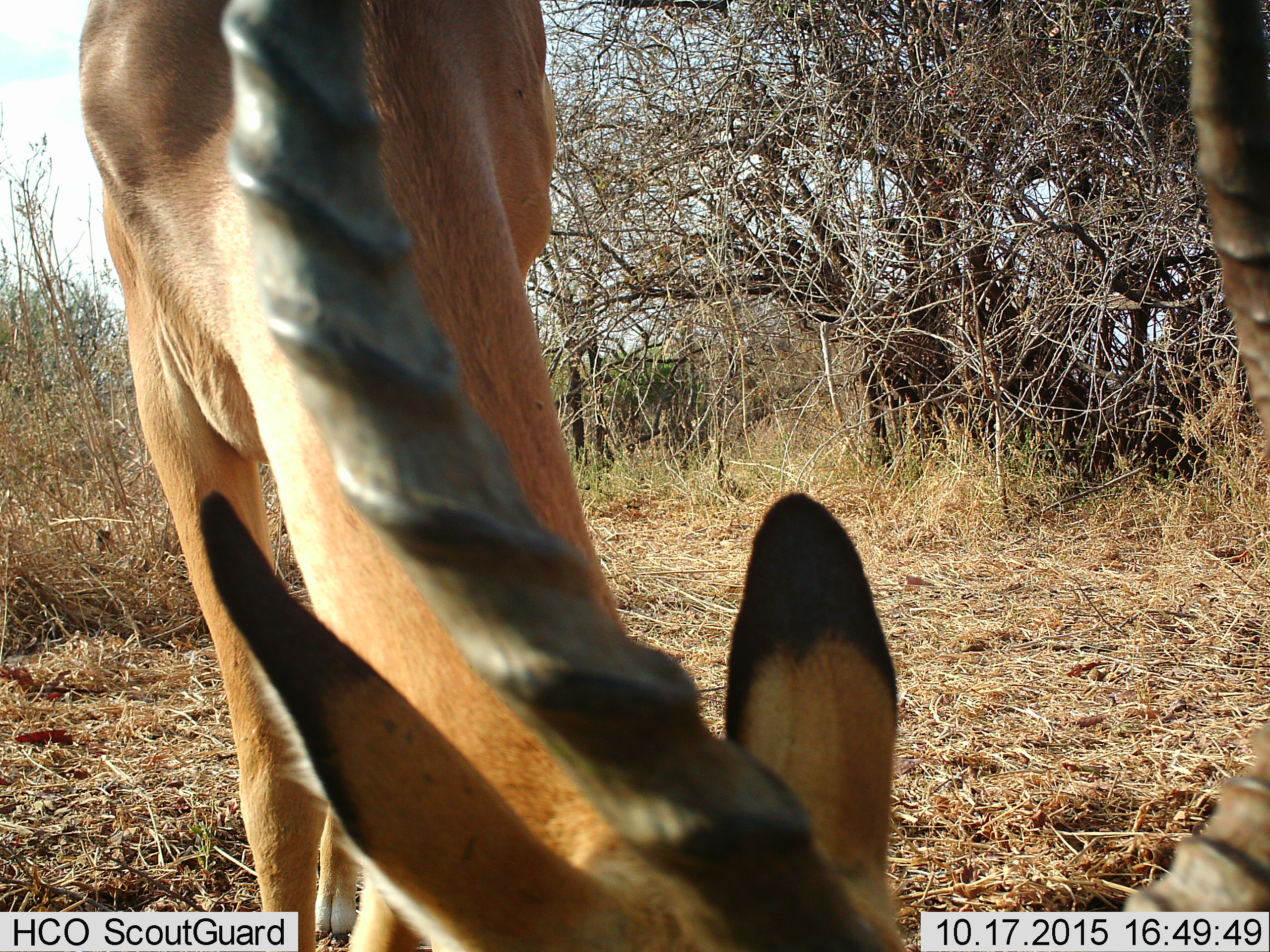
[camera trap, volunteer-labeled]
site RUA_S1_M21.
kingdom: Animalia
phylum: Chordata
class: Mammalia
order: Artiodactyla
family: Bovidae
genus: Aepyceros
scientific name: Aepyceros melampus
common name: impala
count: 1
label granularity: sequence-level